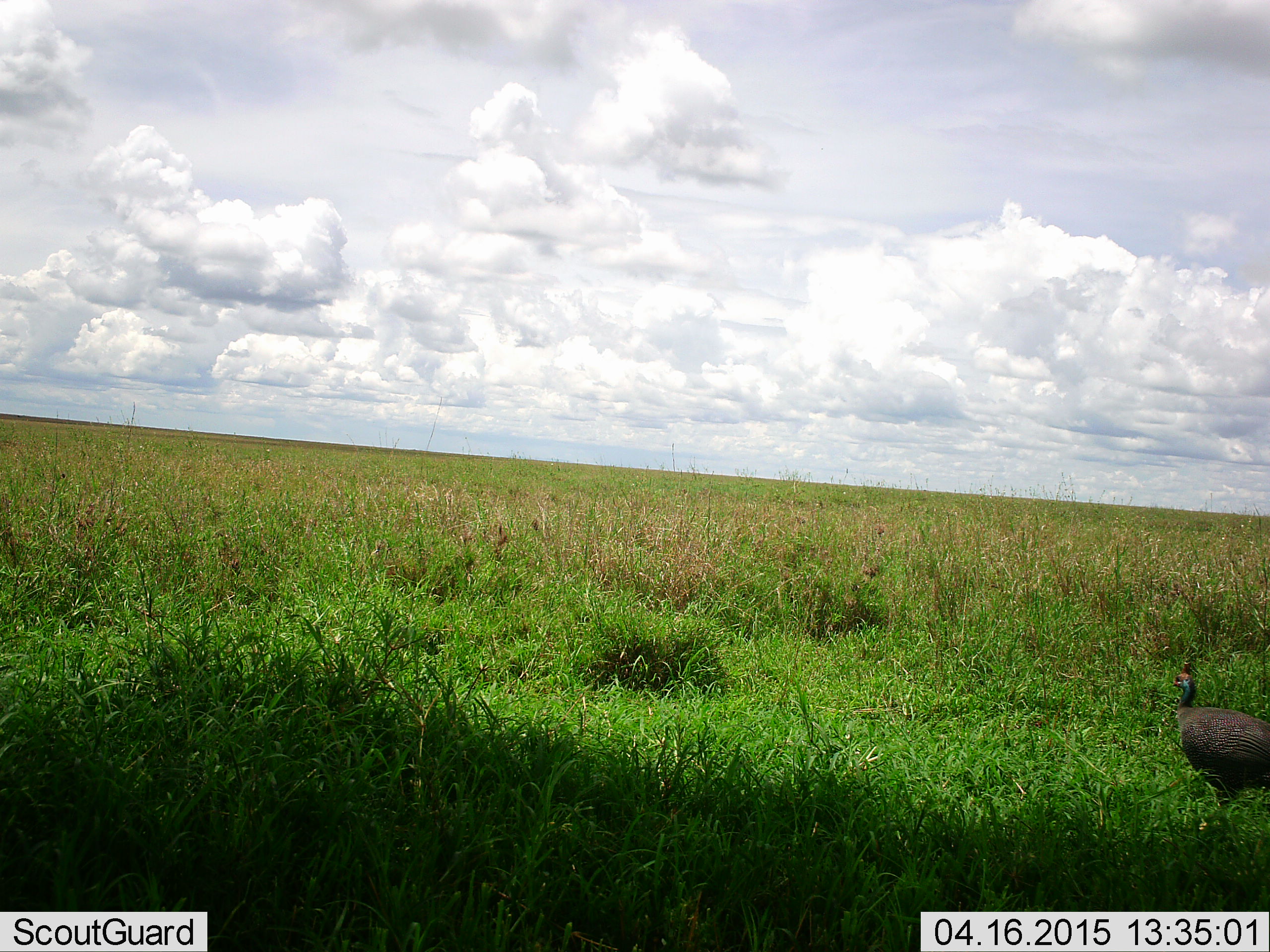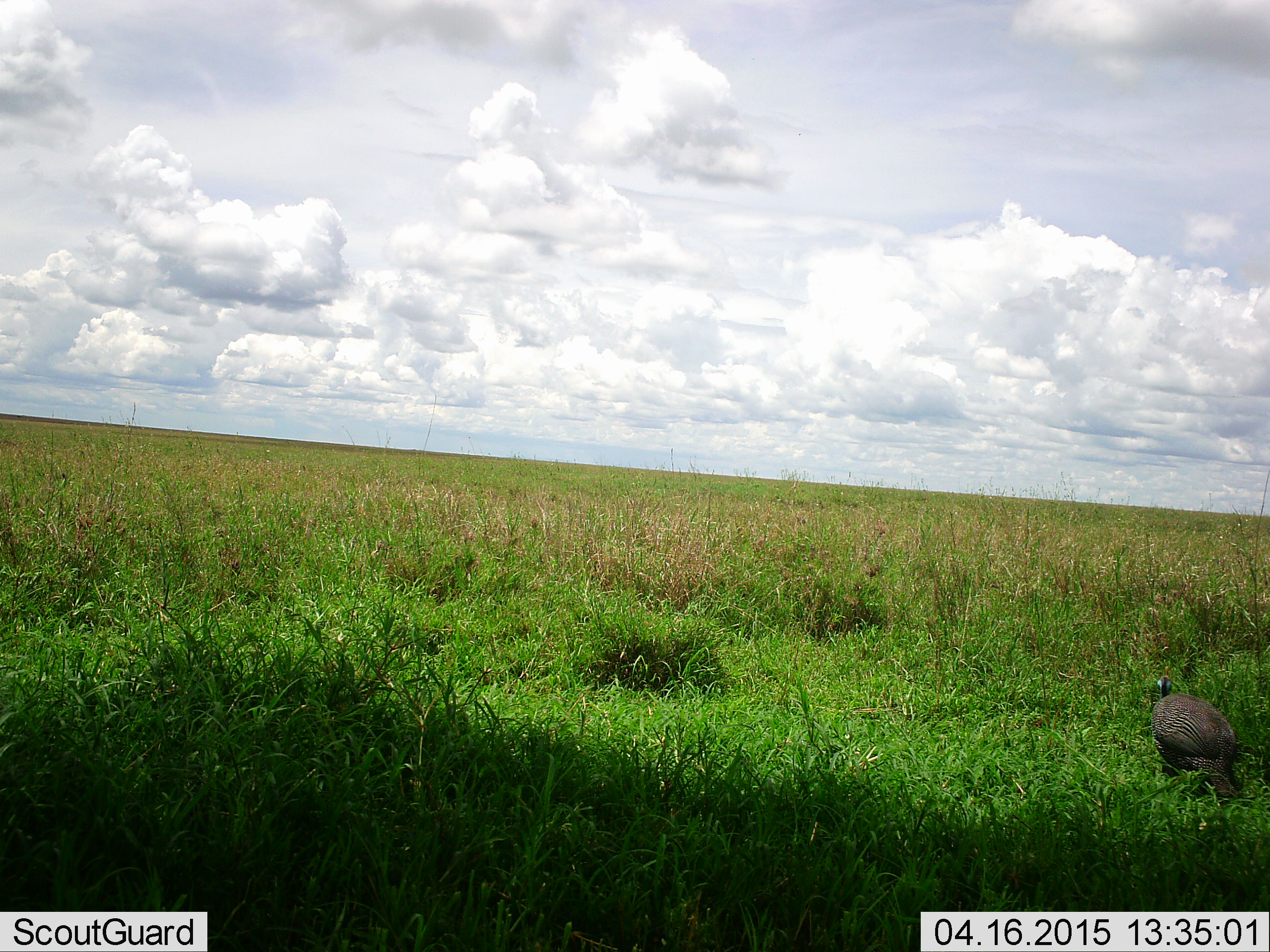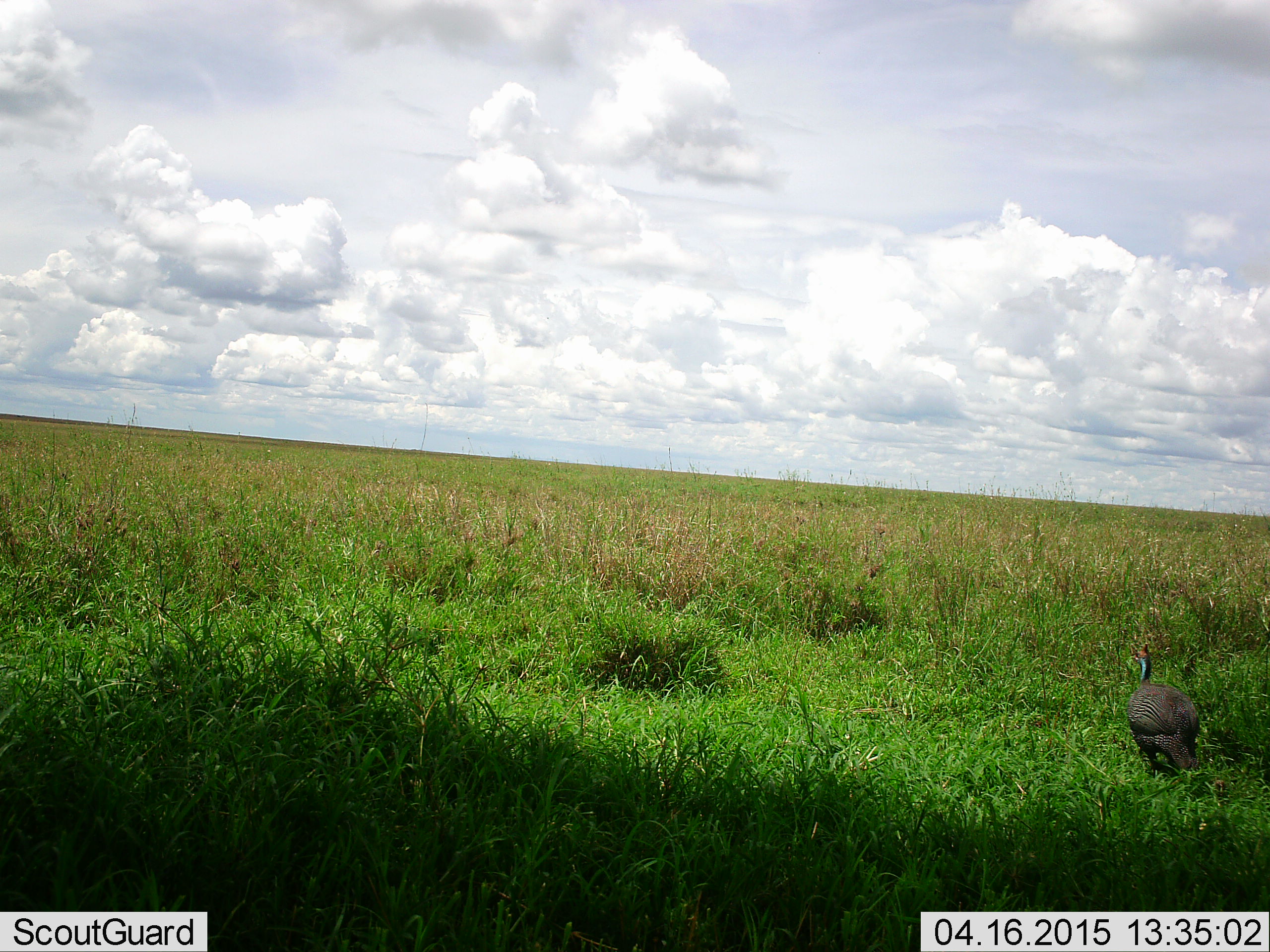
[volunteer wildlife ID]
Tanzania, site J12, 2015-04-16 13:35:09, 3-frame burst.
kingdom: Animalia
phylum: Chordata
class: Aves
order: Galliformes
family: Numididae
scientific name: Numididae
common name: guinea fowl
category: guineafowl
Guineafowl (guinea fowl) (Numididae), count 1. Behavior (volunteer vote fractions): standing 20%, resting 0%, moving 80%, interacting 0%. Young present (vote fraction): 0%. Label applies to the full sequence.